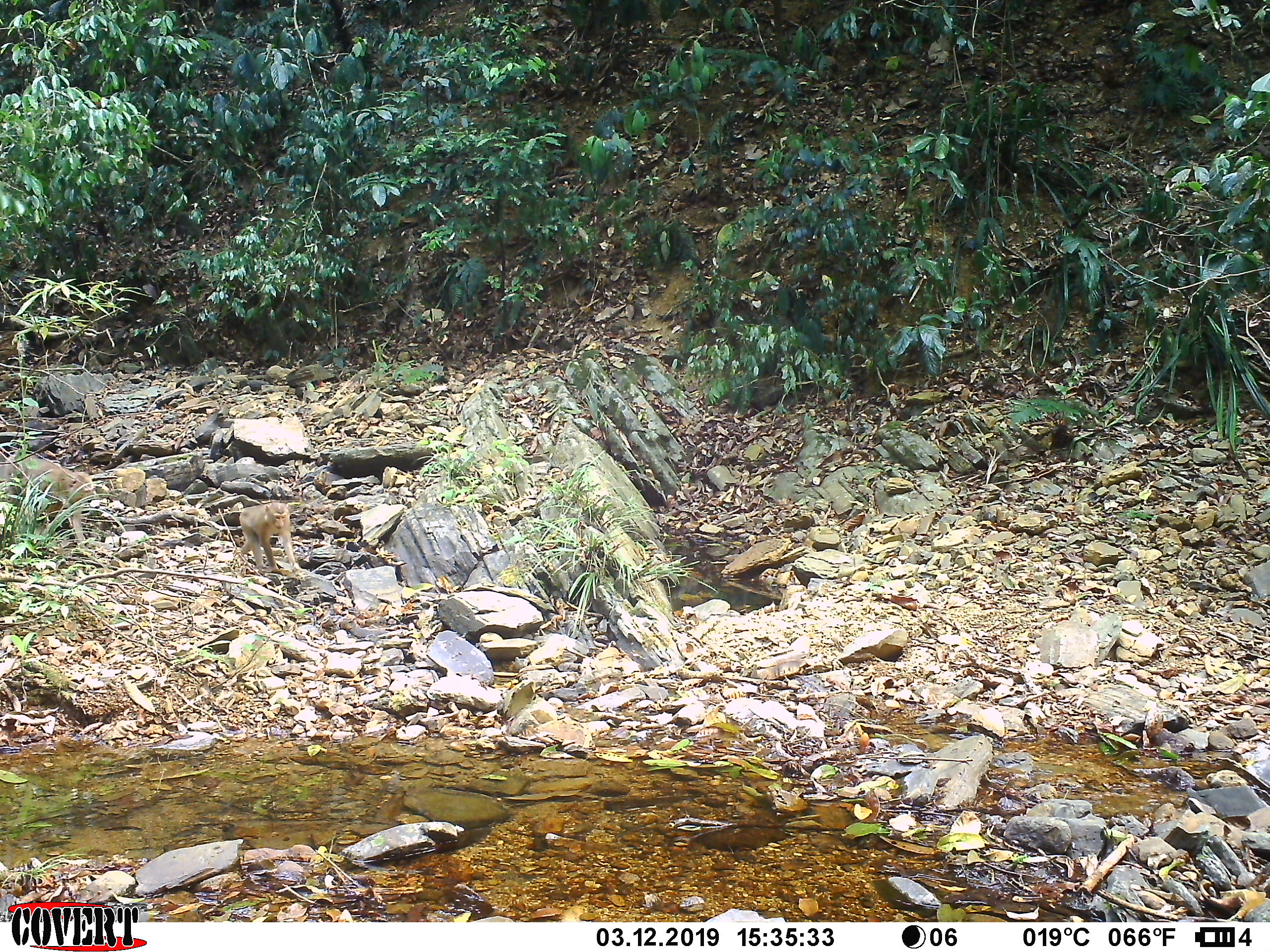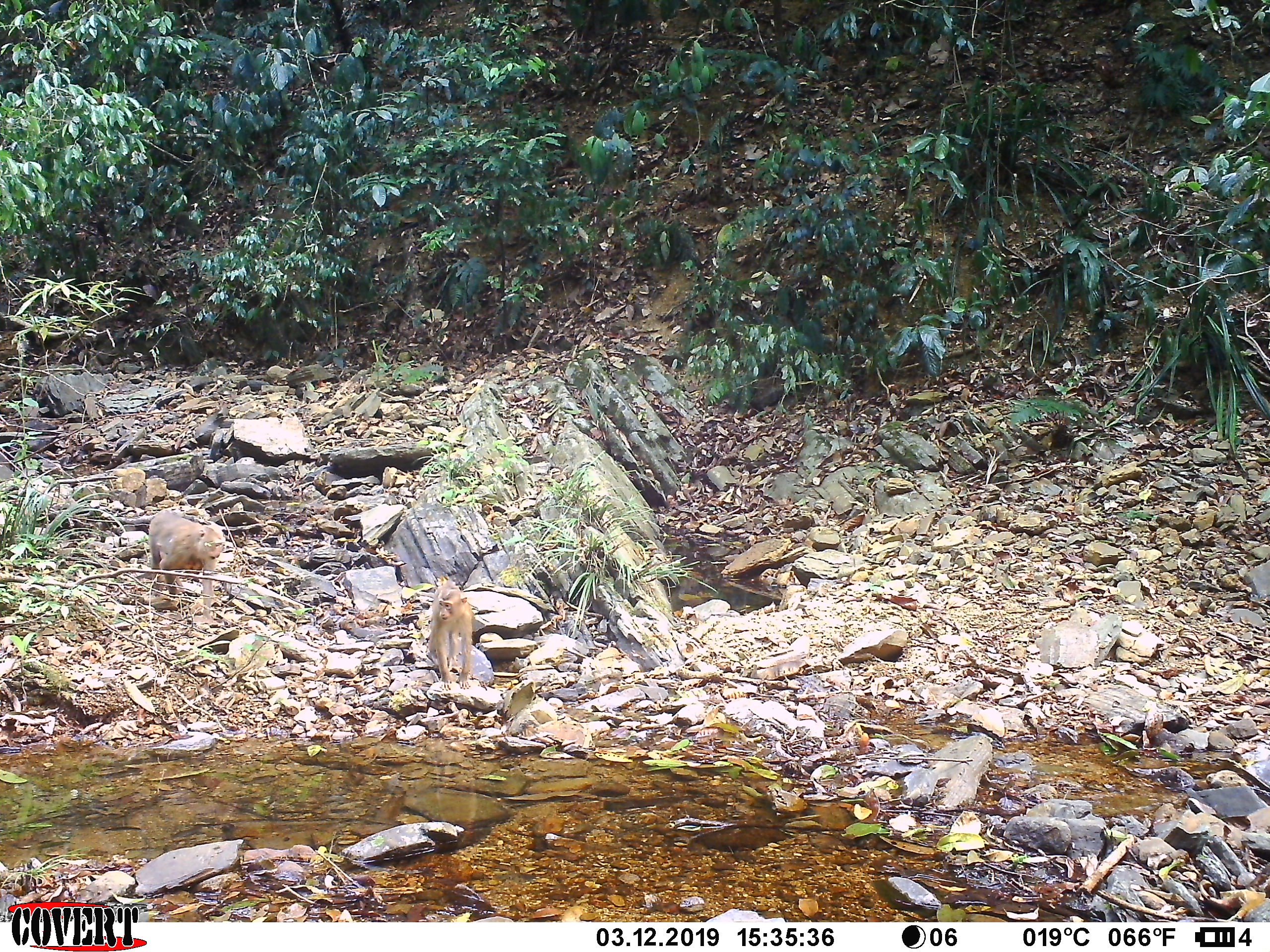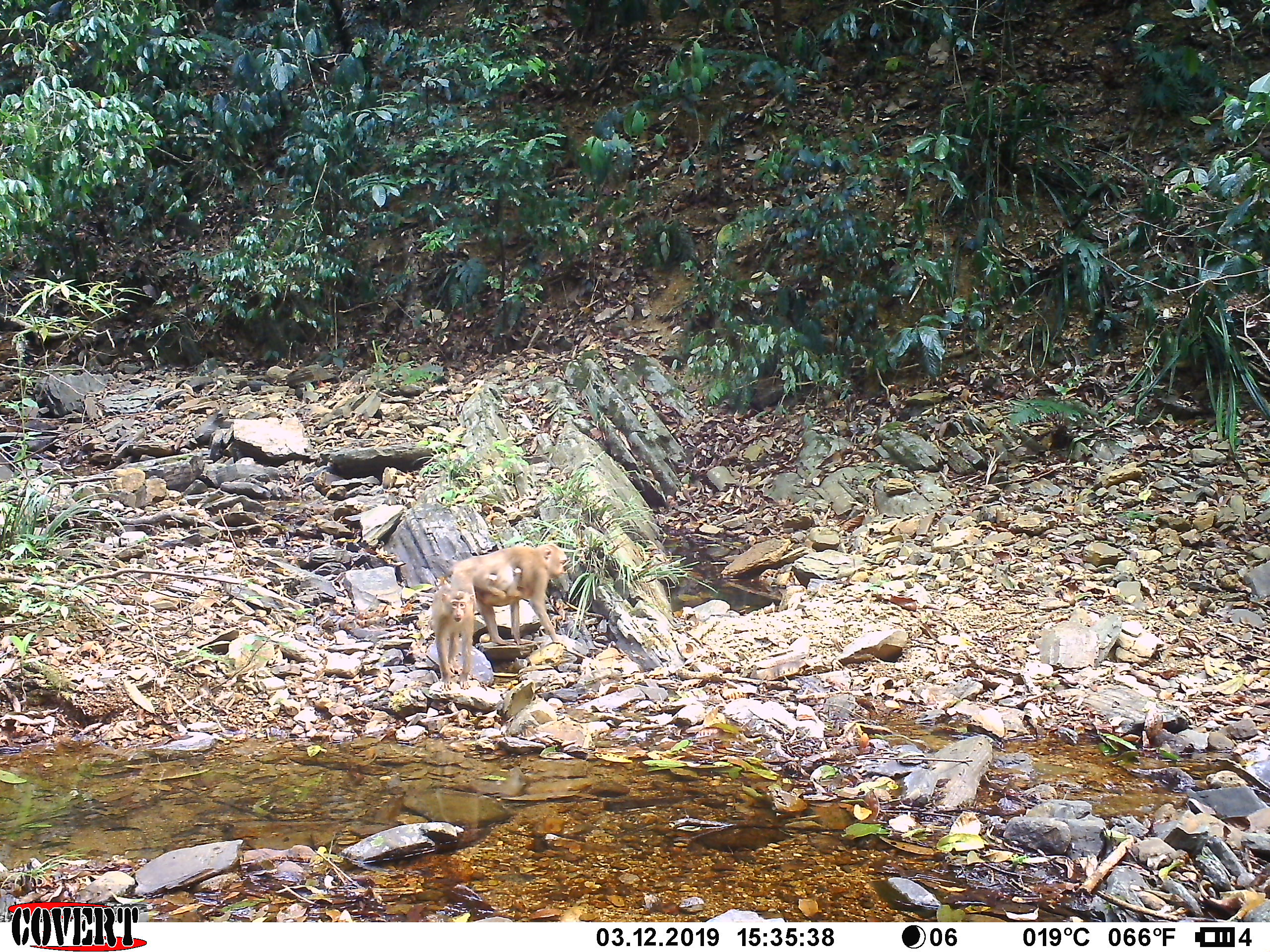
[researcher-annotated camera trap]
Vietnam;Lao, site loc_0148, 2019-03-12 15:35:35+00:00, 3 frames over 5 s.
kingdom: Animalia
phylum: Chordata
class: Mammalia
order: Primates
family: Cercopithecidae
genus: Macaca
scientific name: Macaca nemestrina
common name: pig-tailed macaque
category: pig tailed macaque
Pig tailed macaque (pig-tailed macaque) (Macaca nemestrina). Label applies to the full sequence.